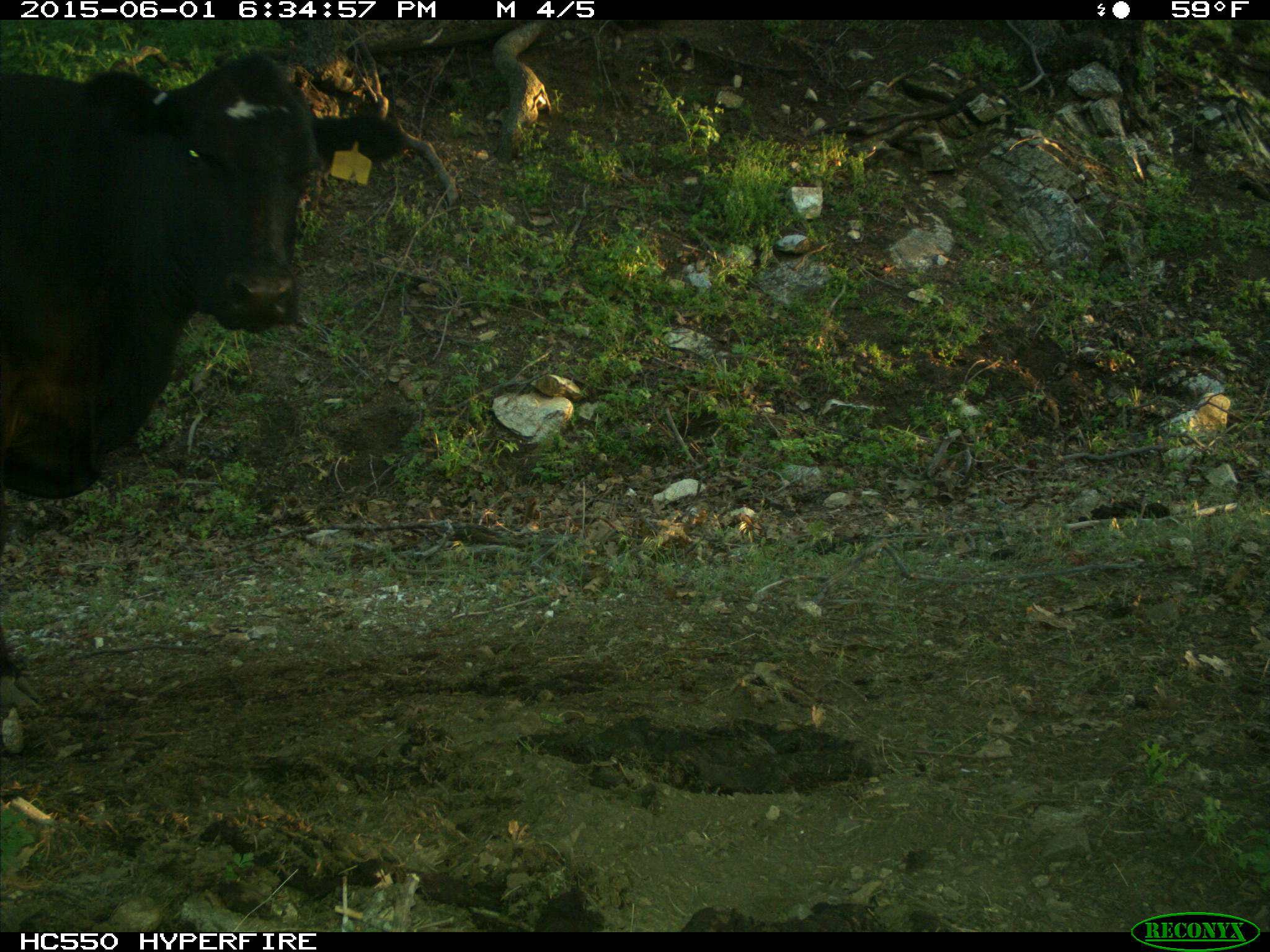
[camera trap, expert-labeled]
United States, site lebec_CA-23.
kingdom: Animalia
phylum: Chordata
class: Mammalia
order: Artiodactyla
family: Bovidae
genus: Bos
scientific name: Bos taurus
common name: domestic cow